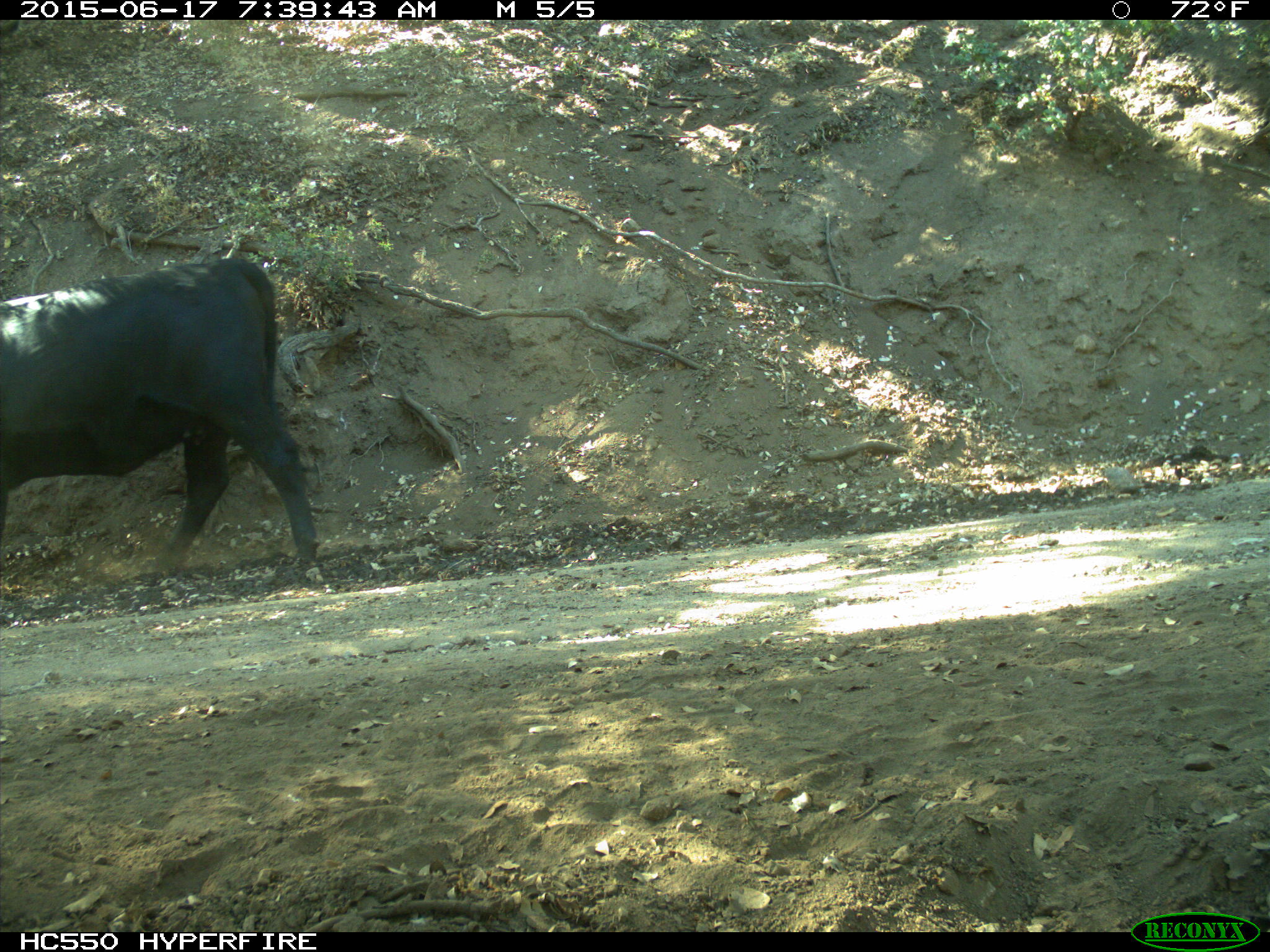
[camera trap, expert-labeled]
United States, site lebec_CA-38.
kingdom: Animalia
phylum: Chordata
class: Mammalia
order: Artiodactyla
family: Bovidae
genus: Bos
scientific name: Bos taurus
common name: domestic cow